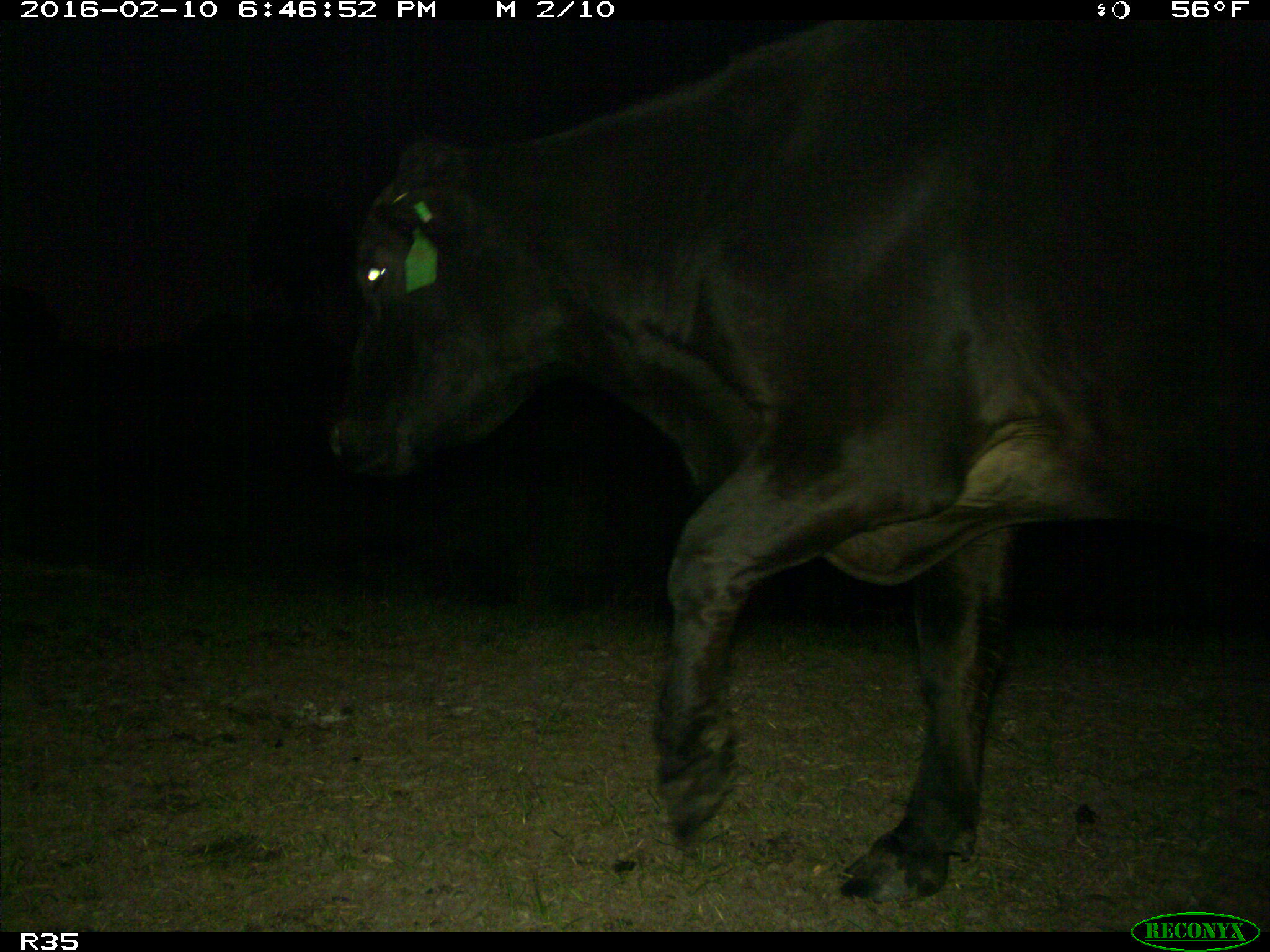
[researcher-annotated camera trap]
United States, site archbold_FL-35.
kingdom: Animalia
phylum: Chordata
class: Mammalia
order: Artiodactyla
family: Bovidae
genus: Bos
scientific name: Bos taurus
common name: domestic cow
Bos taurus (domestic cow).